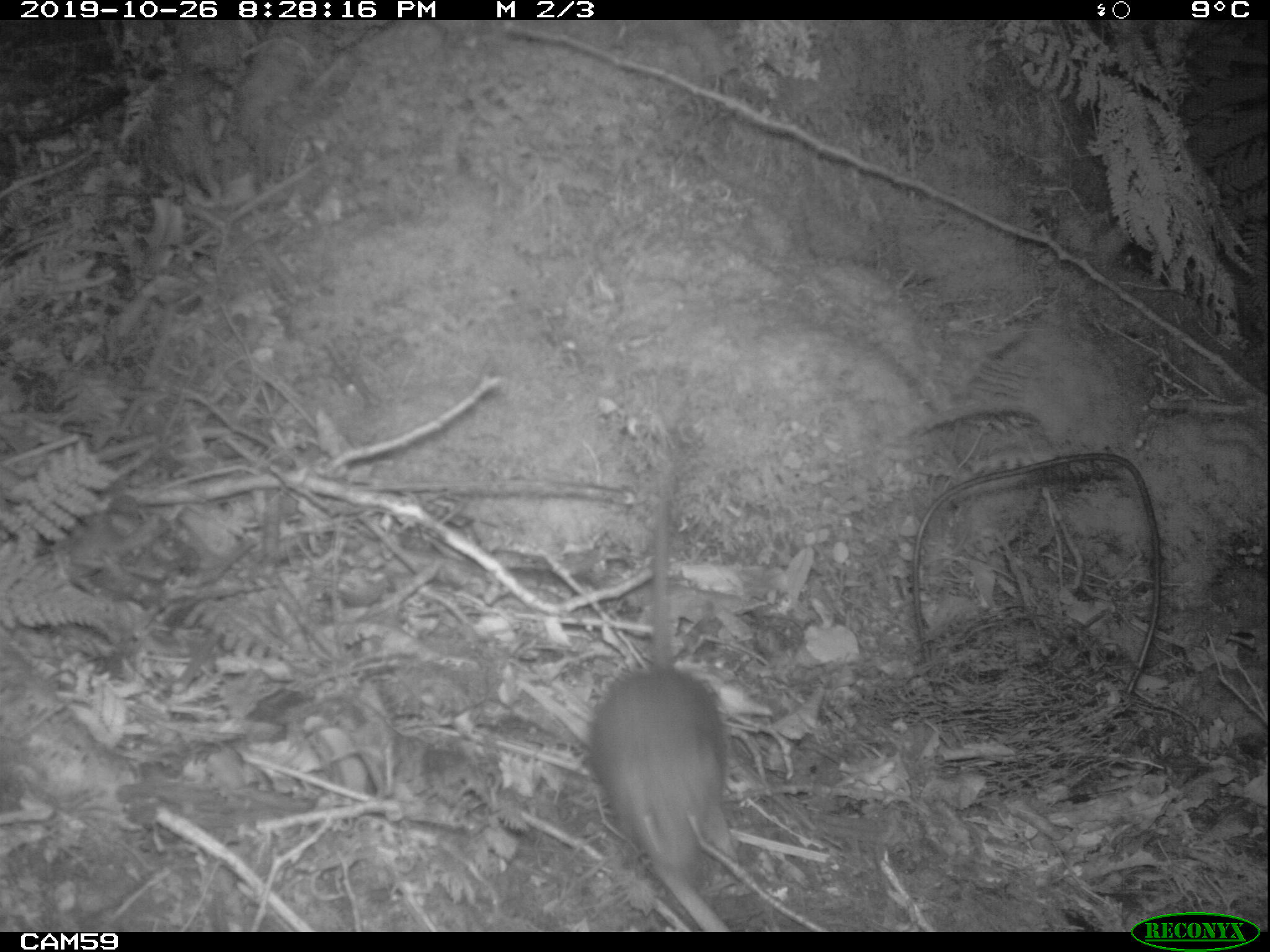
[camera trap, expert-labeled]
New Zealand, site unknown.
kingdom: Animalia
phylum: Chordata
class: Mammalia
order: Rodentia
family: Muridae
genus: Rattus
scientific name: Rattus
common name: rat